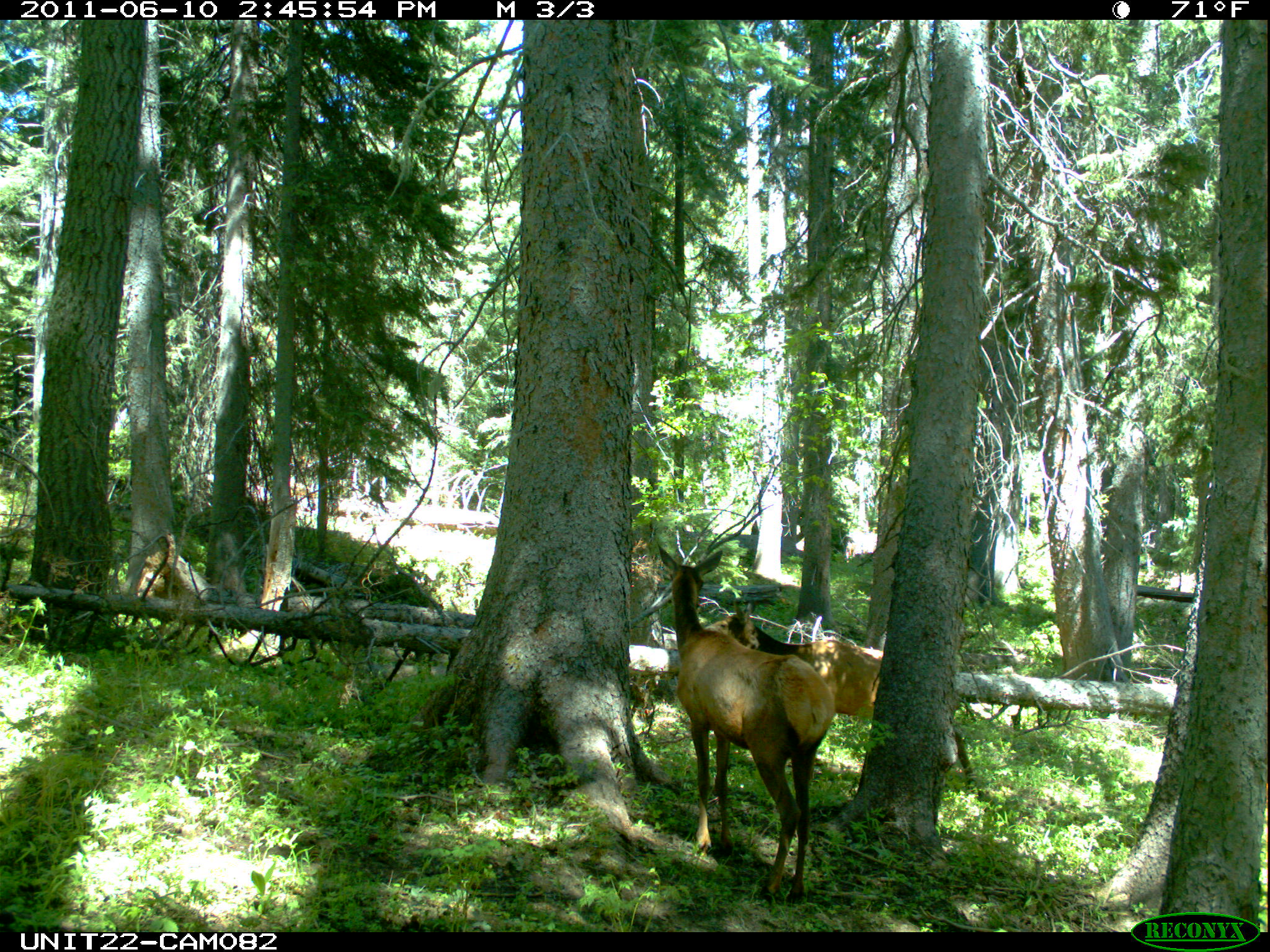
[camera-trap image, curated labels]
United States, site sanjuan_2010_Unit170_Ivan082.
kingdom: Animalia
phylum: Chordata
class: Mammalia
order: Artiodactyla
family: Cervidae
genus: Cervus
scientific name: Cervus elaphus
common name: red deer